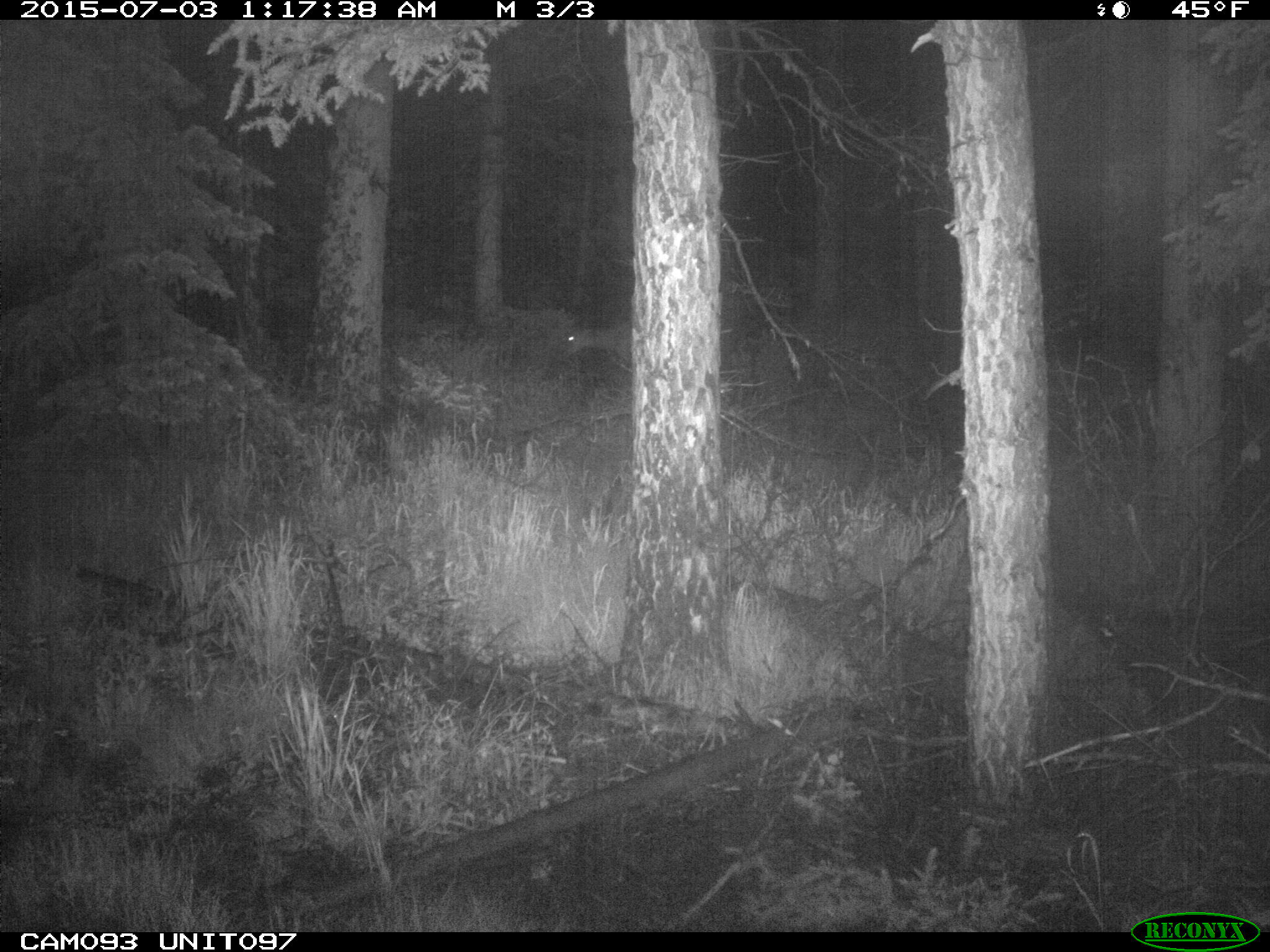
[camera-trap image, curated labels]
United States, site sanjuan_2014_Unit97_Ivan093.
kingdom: Animalia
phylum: Chordata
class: Mammalia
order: Artiodactyla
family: Cervidae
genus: Odocoileus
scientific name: Odocoileus hemionus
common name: mule deer